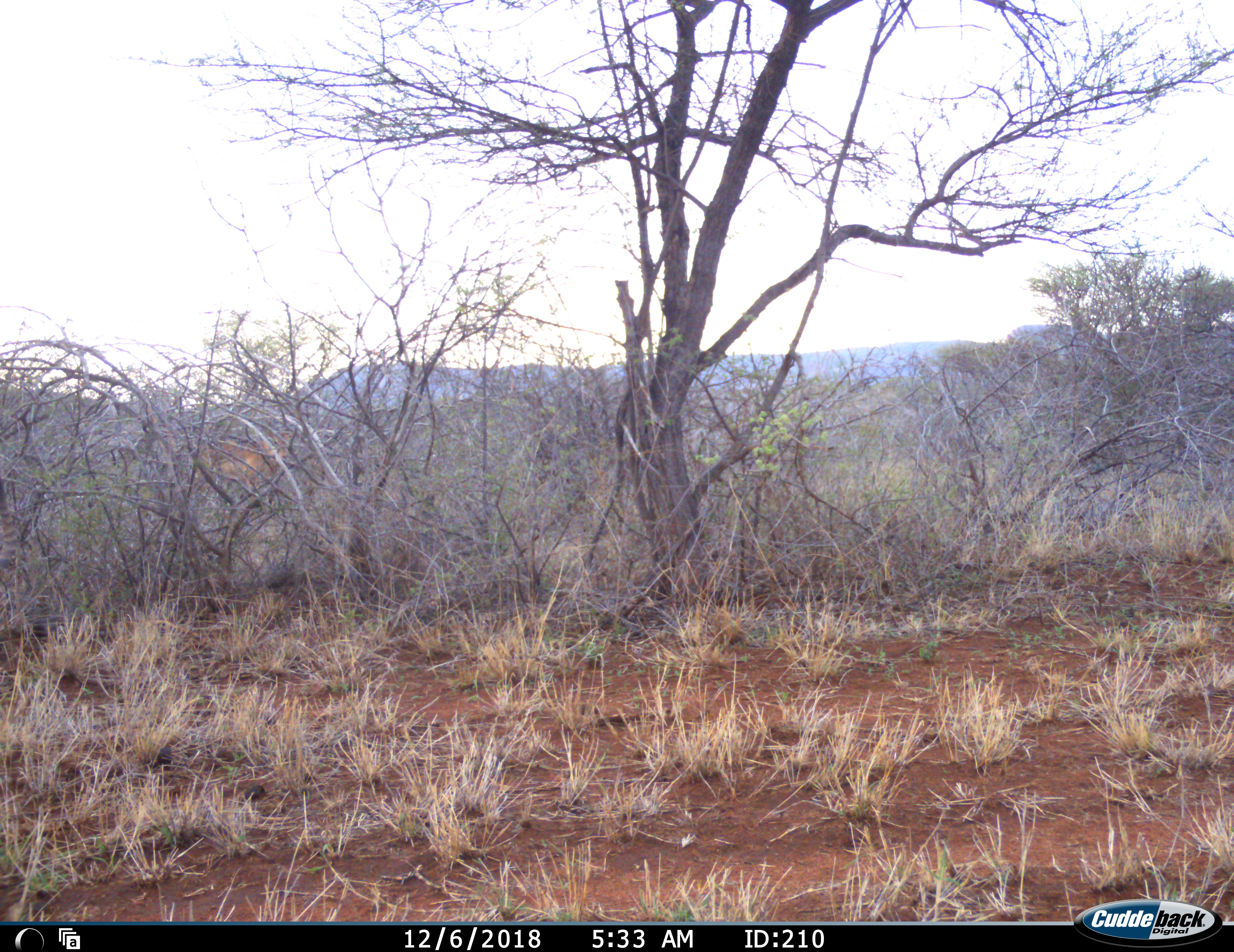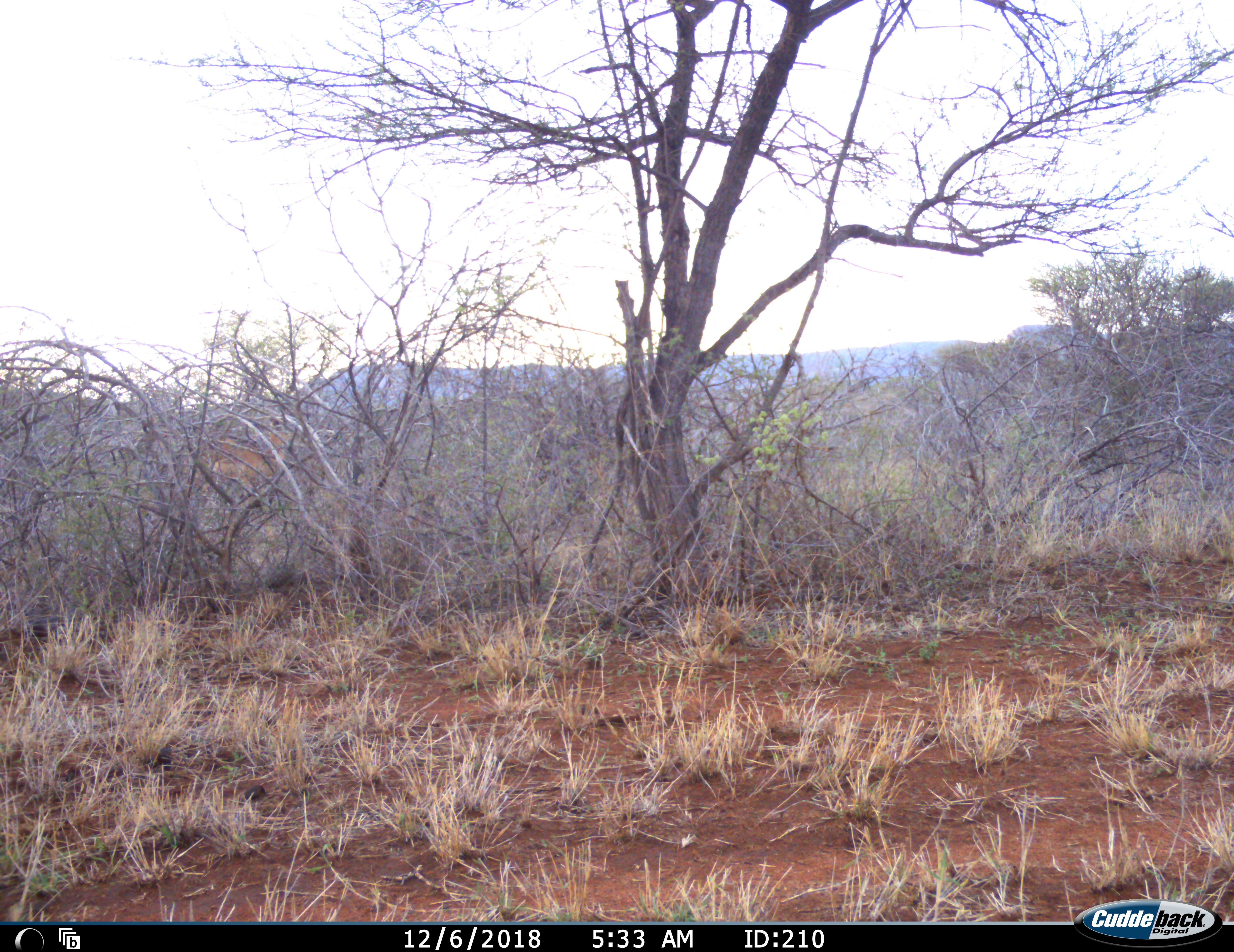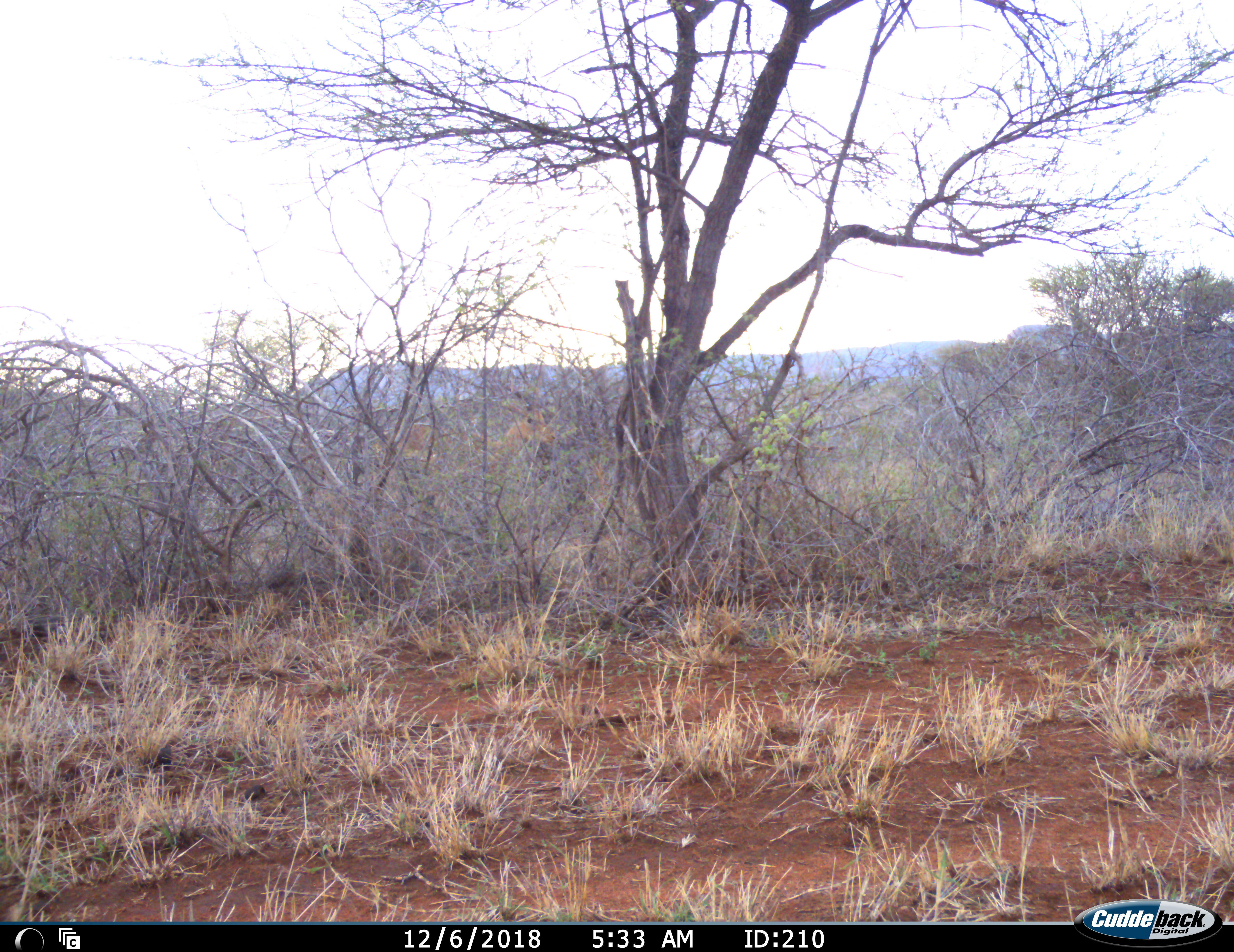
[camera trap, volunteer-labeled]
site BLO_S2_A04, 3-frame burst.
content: unidentified animal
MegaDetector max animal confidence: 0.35